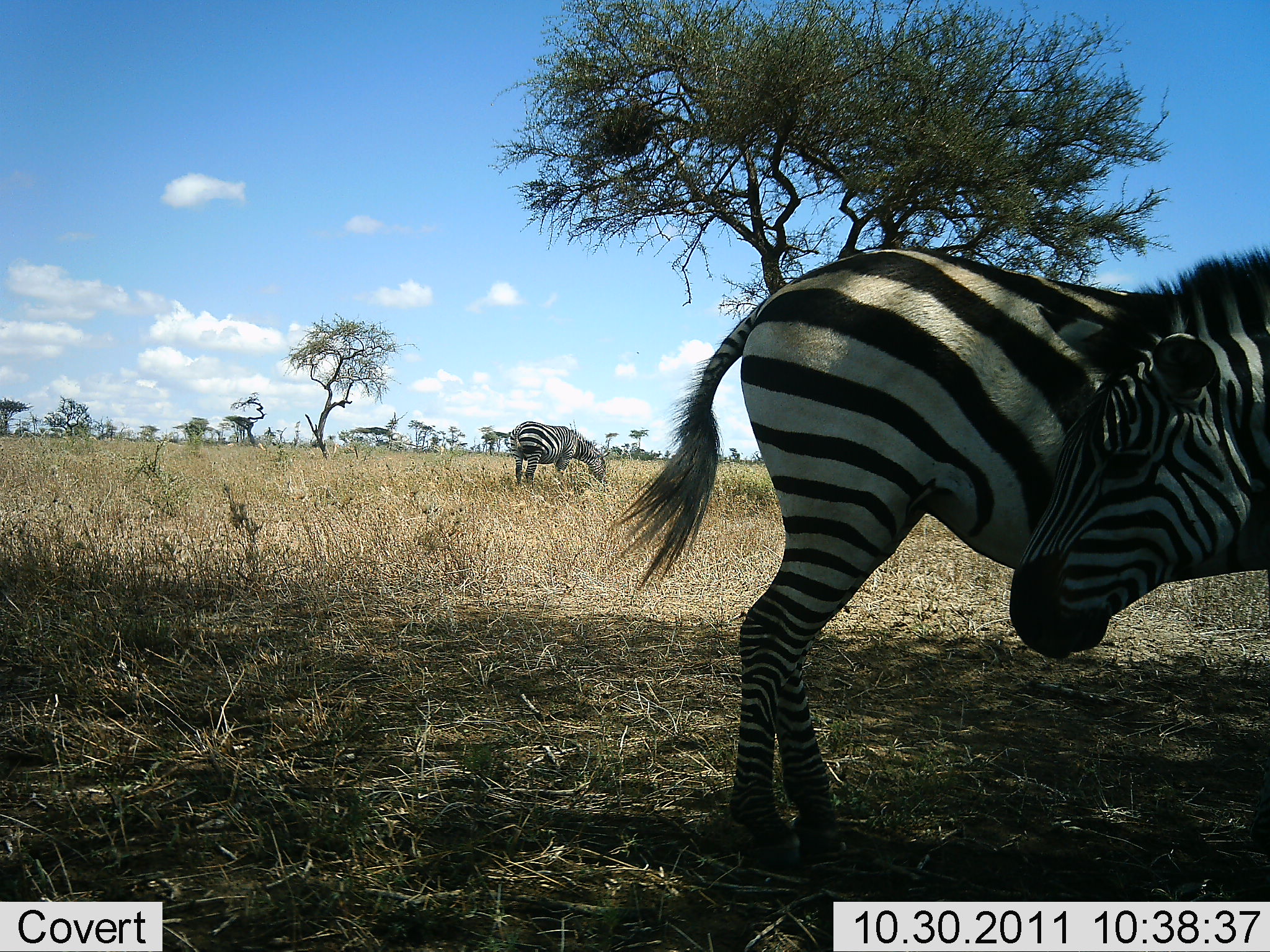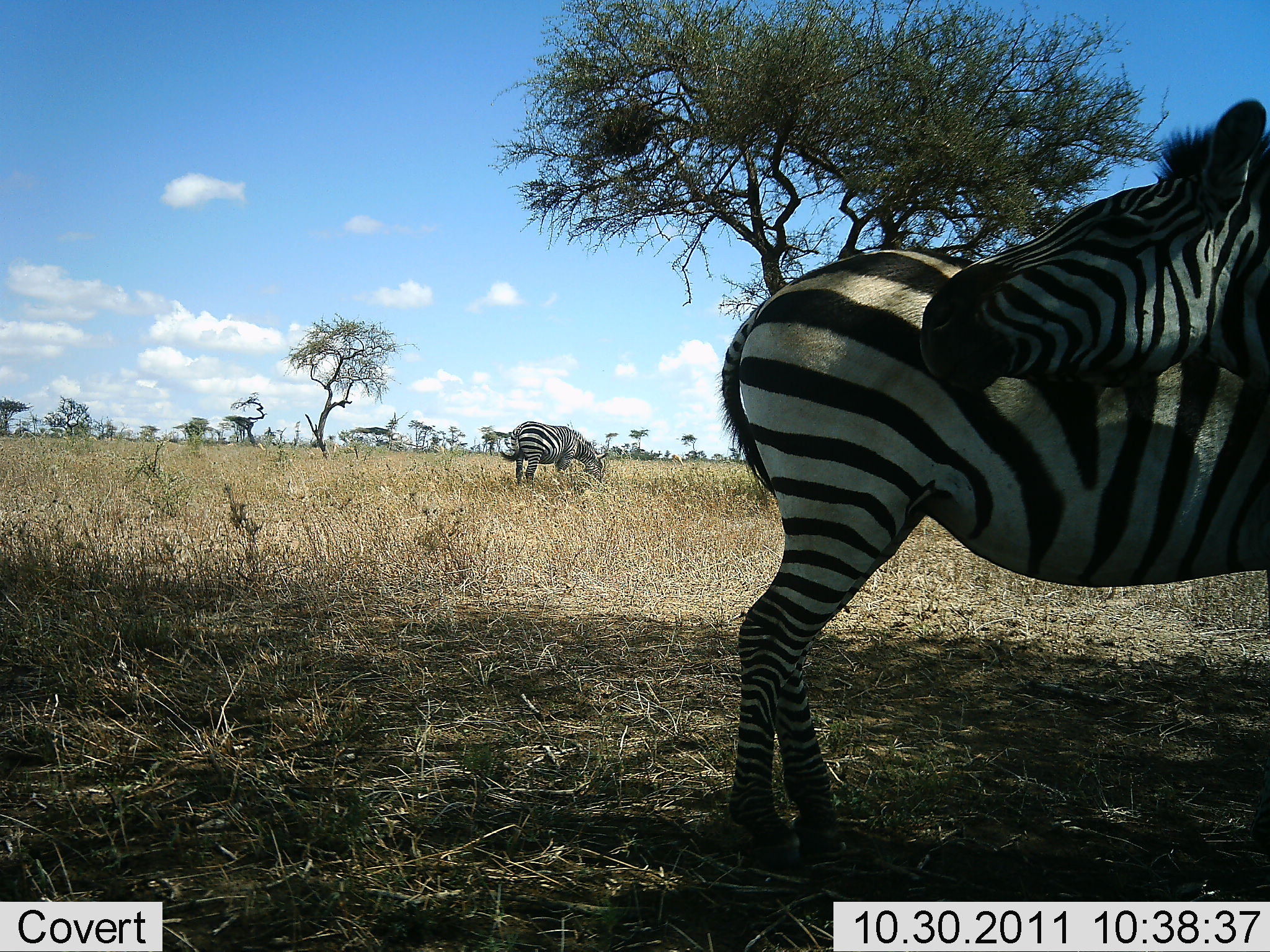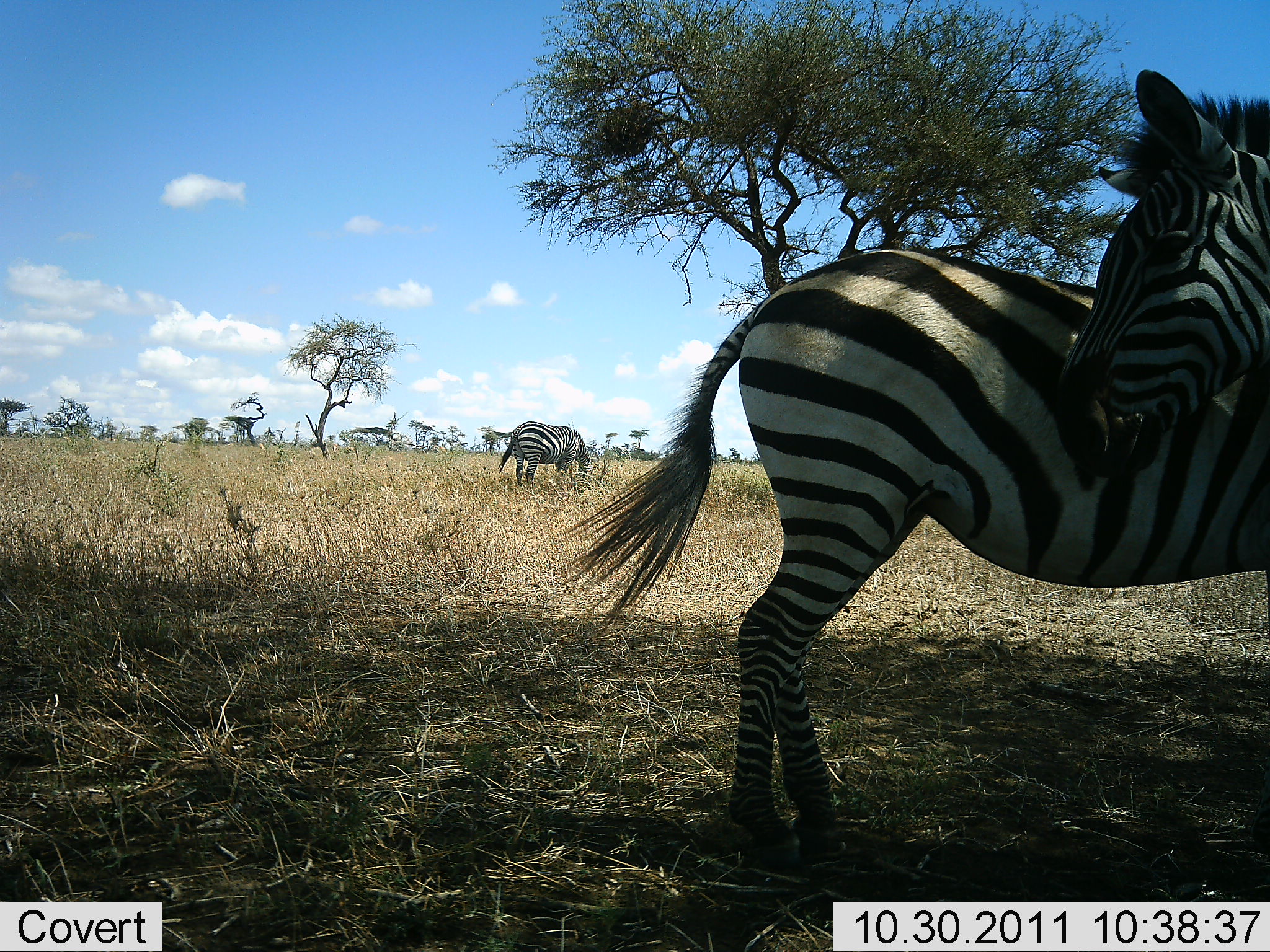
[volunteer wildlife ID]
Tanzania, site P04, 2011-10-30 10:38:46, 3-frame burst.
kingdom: Animalia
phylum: Chordata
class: Mammalia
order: Perissodactyla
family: Equidae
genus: Equus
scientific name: Equus quagga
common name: plains zebra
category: zebra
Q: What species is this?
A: Zebra (plains zebra) (Equus quagga).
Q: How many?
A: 3.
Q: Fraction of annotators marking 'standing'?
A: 77%.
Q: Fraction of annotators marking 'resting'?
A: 15%.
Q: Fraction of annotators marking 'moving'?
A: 0%.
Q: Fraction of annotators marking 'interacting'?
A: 23%.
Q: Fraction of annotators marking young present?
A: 0%.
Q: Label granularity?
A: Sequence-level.